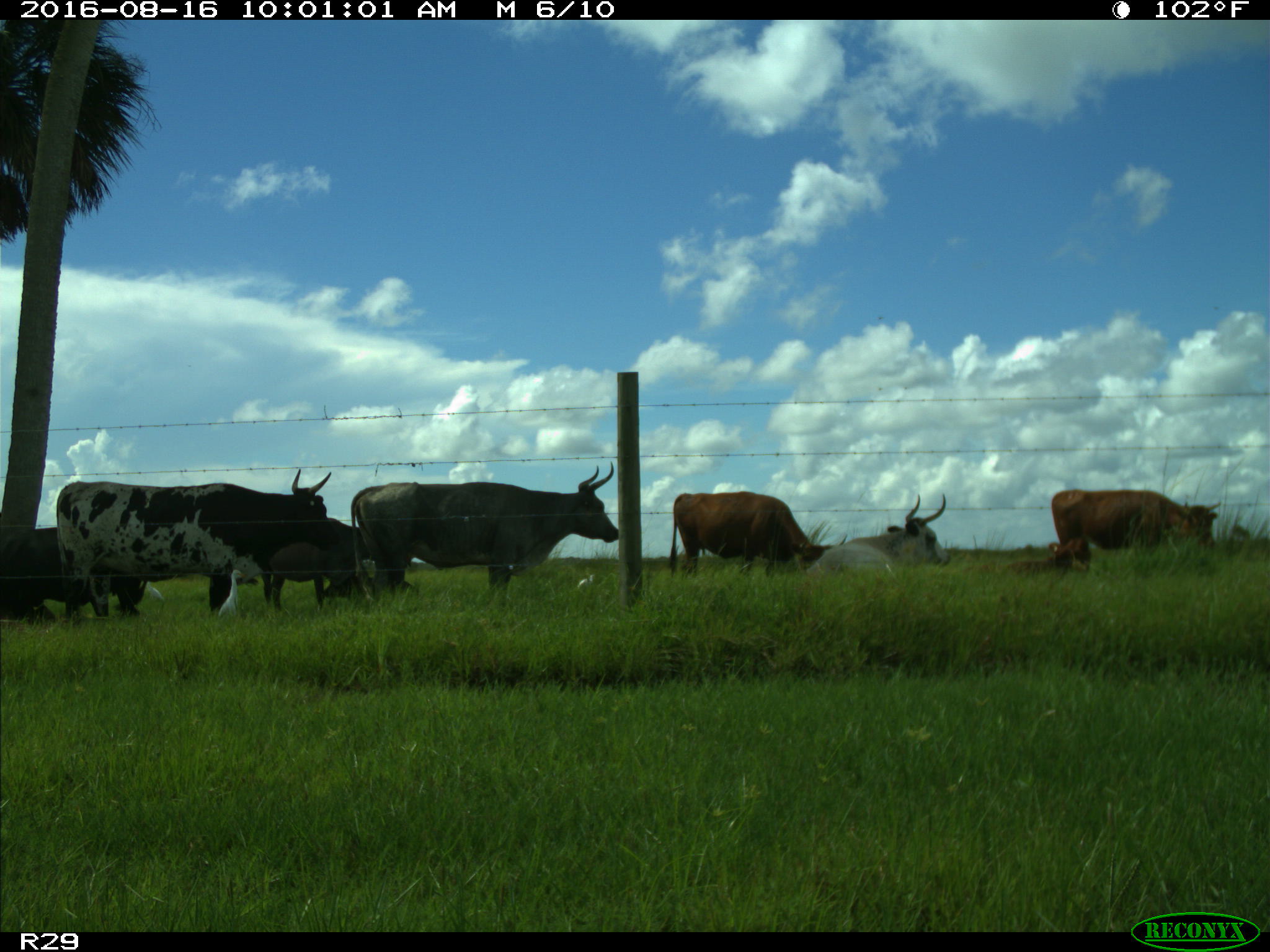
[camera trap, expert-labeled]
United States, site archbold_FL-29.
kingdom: Animalia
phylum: Chordata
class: Mammalia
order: Artiodactyla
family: Bovidae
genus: Bos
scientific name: Bos taurus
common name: domestic cow